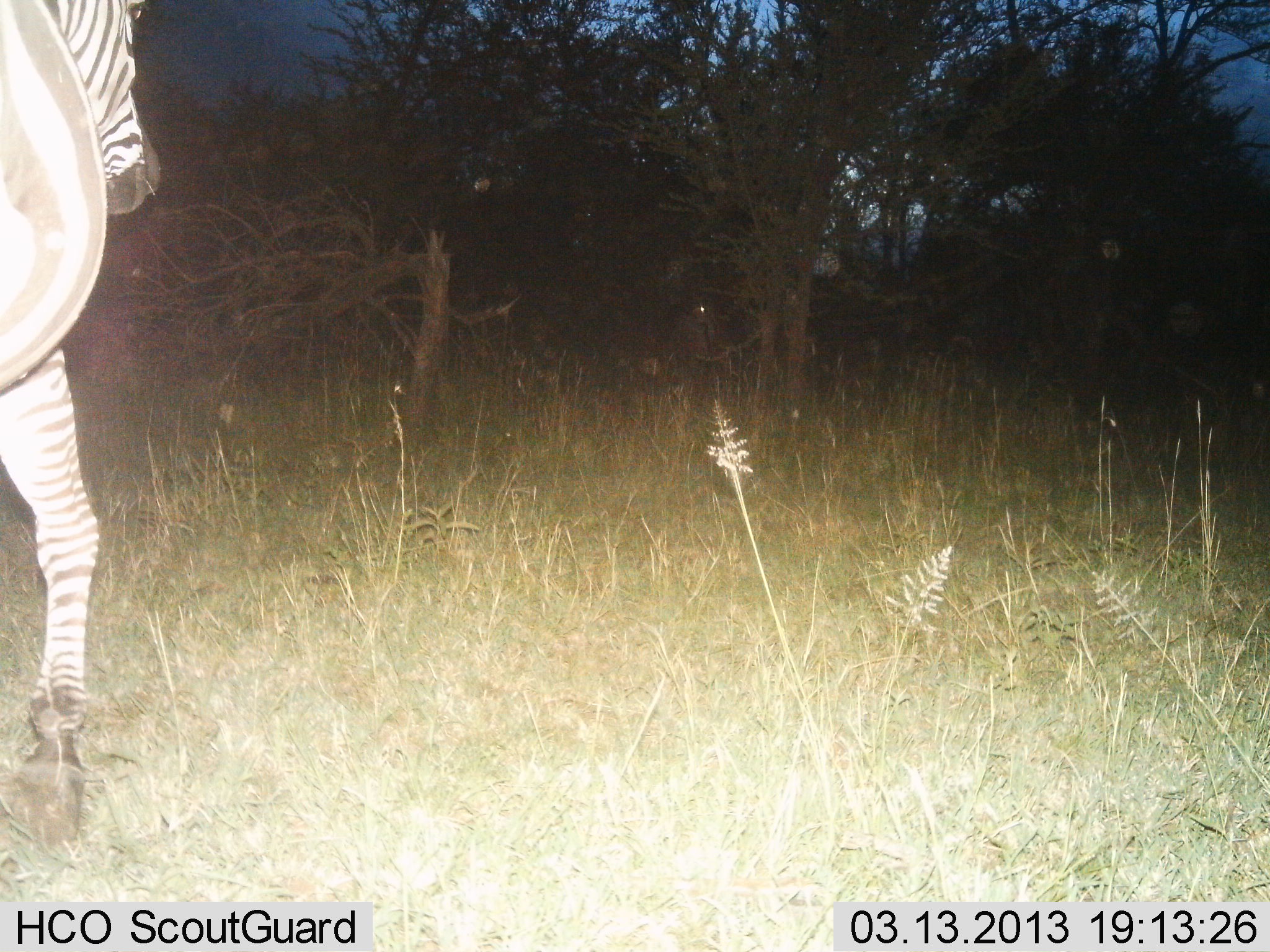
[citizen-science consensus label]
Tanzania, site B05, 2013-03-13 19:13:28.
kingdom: Animalia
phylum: Chordata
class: Mammalia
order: Perissodactyla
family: Equidae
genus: Equus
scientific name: Equus quagga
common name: plains zebra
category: zebra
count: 1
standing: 25%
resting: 0%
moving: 75%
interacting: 0%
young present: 0%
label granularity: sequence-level